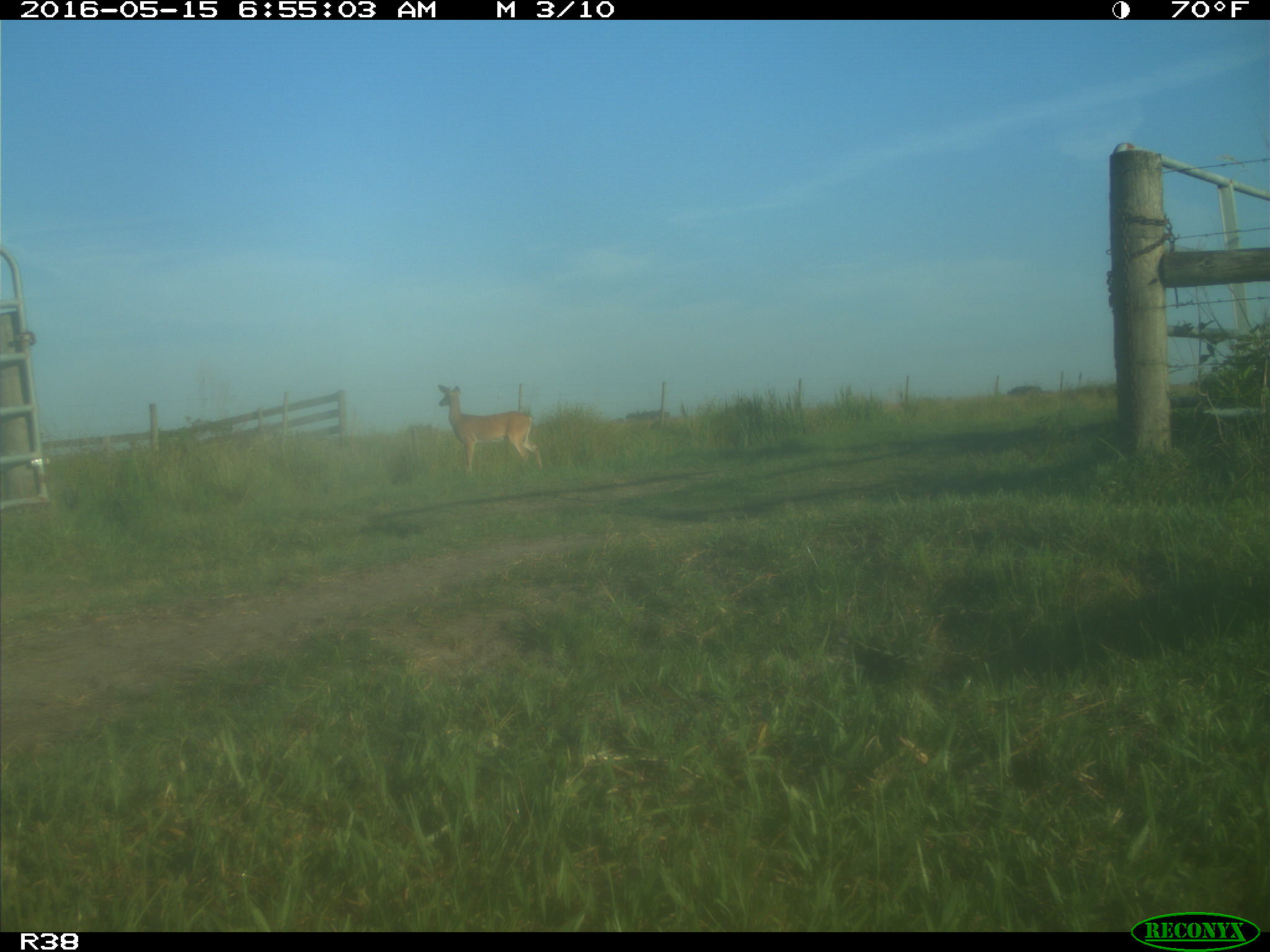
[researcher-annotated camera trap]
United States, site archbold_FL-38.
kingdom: Animalia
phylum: Chordata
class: Mammalia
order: Artiodactyla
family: Cervidae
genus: Odocoileus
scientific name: Odocoileus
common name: deer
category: unidentified deer